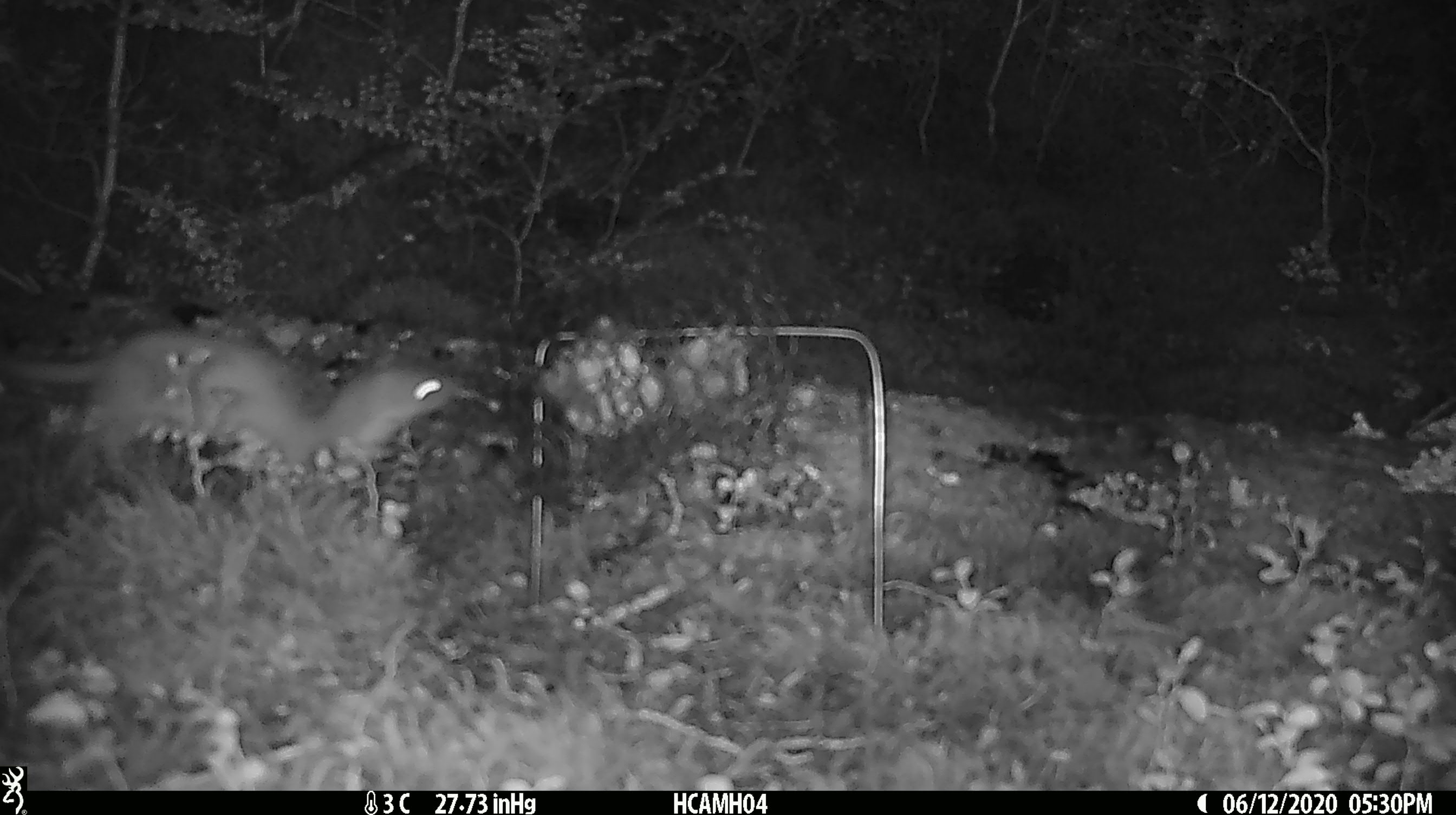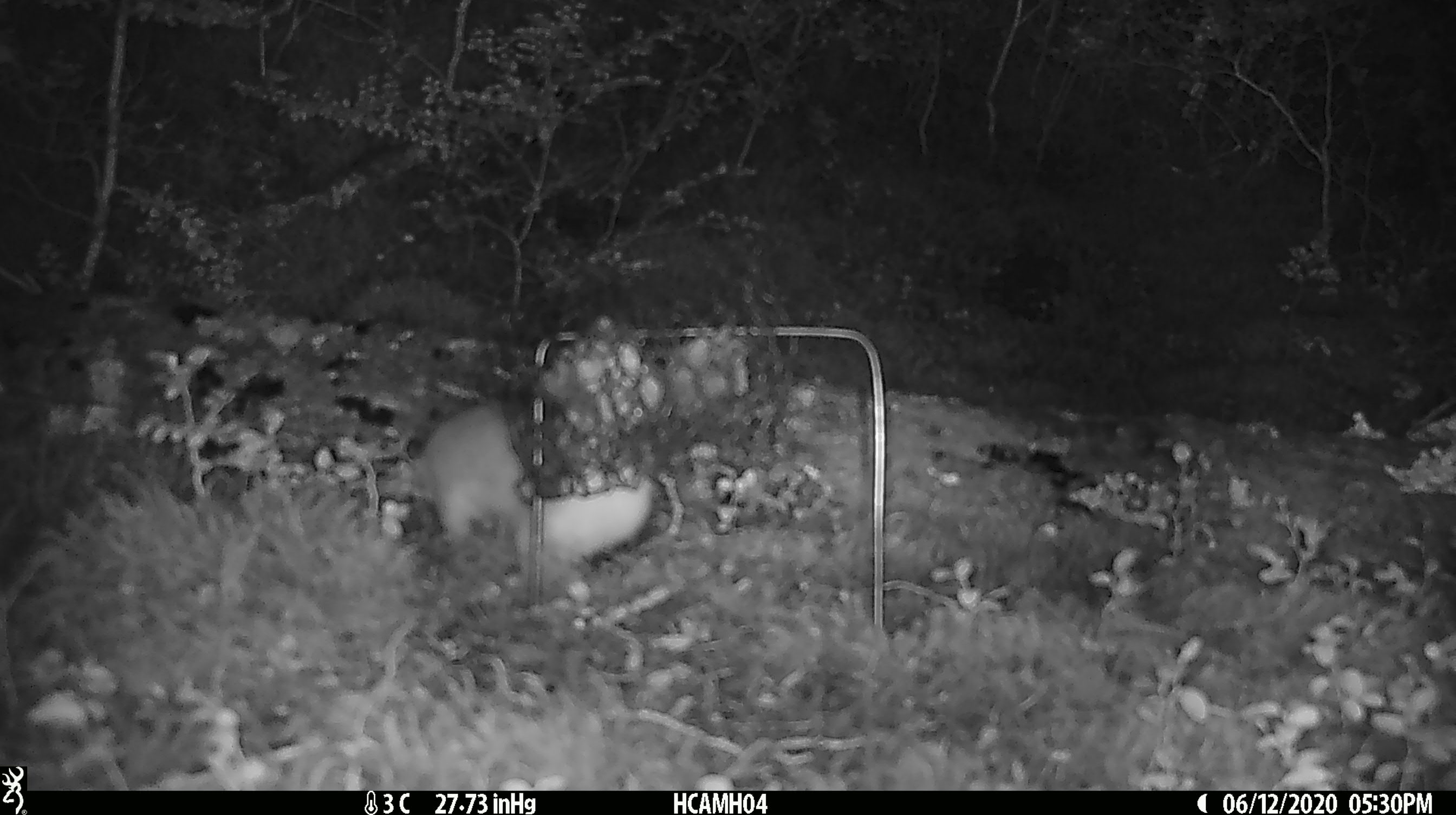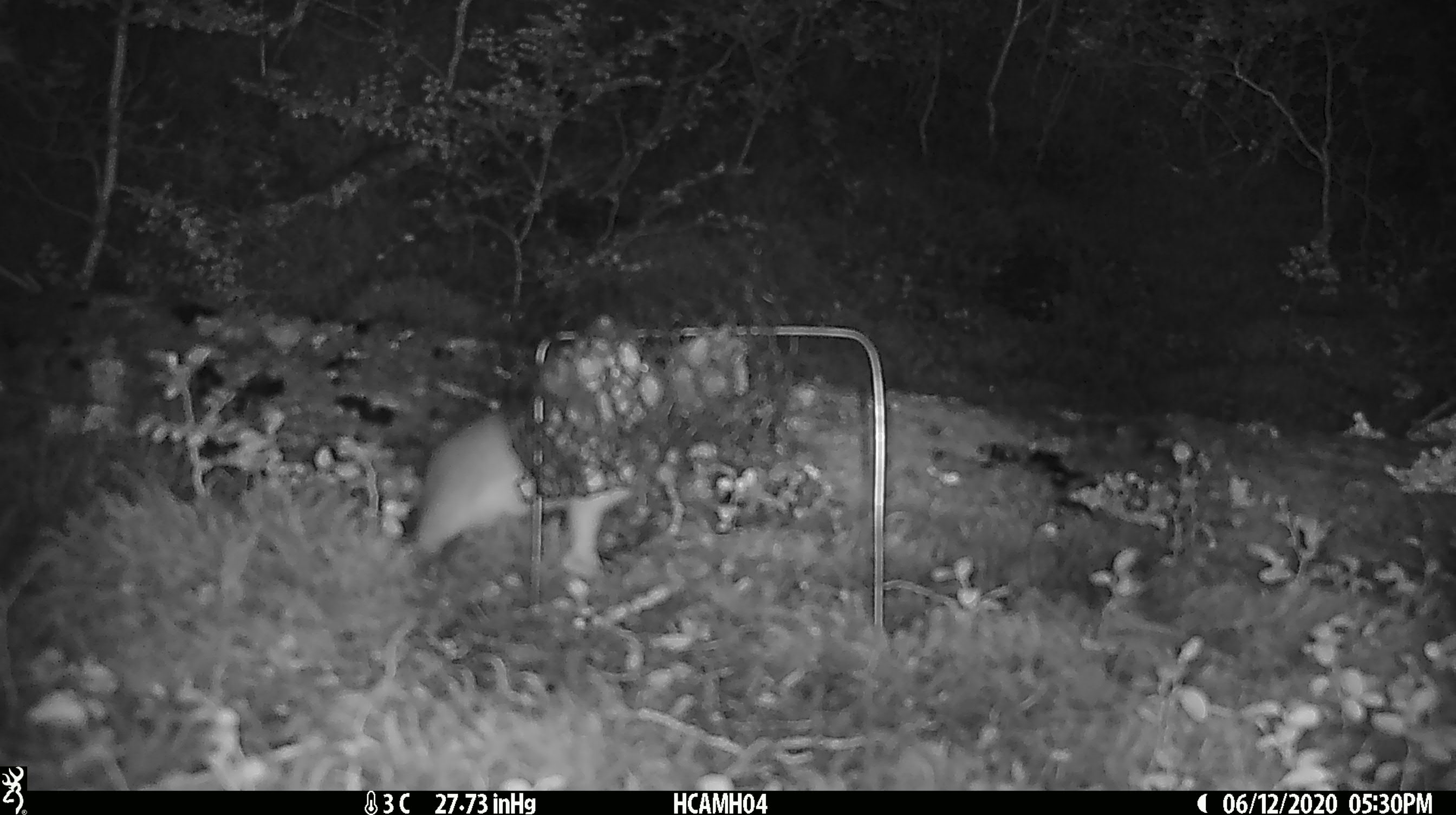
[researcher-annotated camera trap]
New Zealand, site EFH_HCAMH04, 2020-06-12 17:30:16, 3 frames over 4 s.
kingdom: Animalia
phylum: Chordata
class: Mammalia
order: Carnivora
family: Mustelidae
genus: Mustela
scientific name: Mustela erminea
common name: stoat